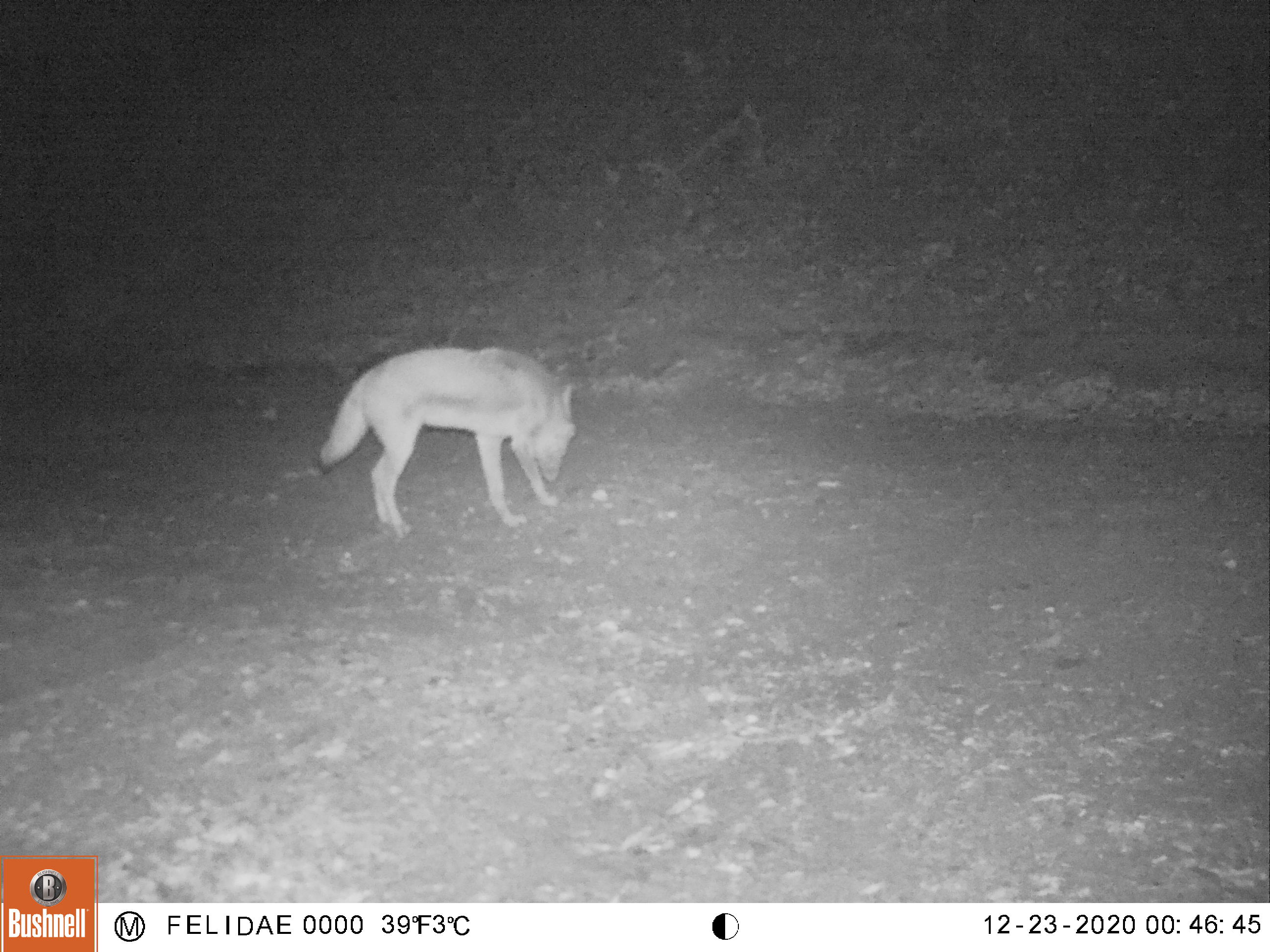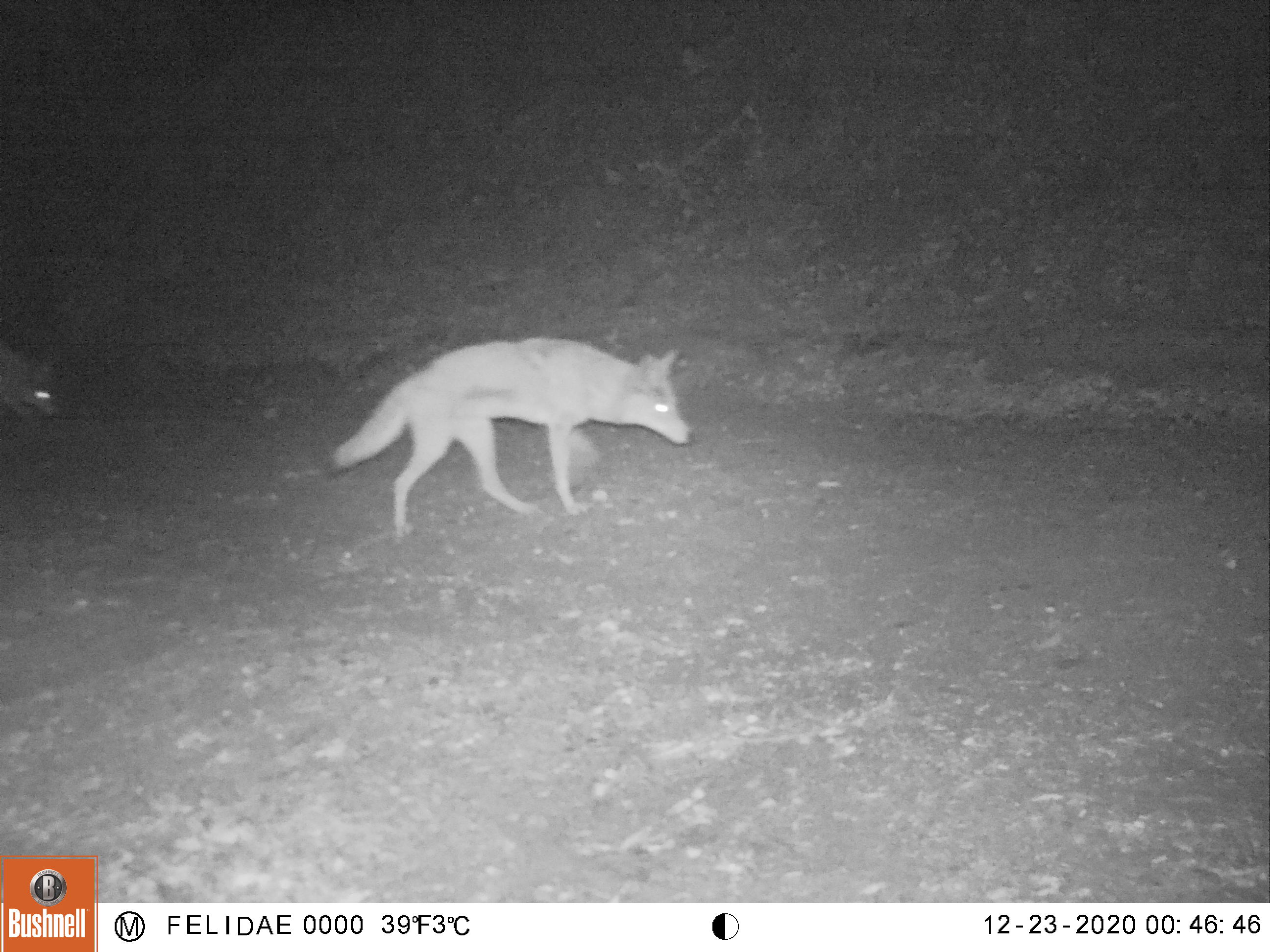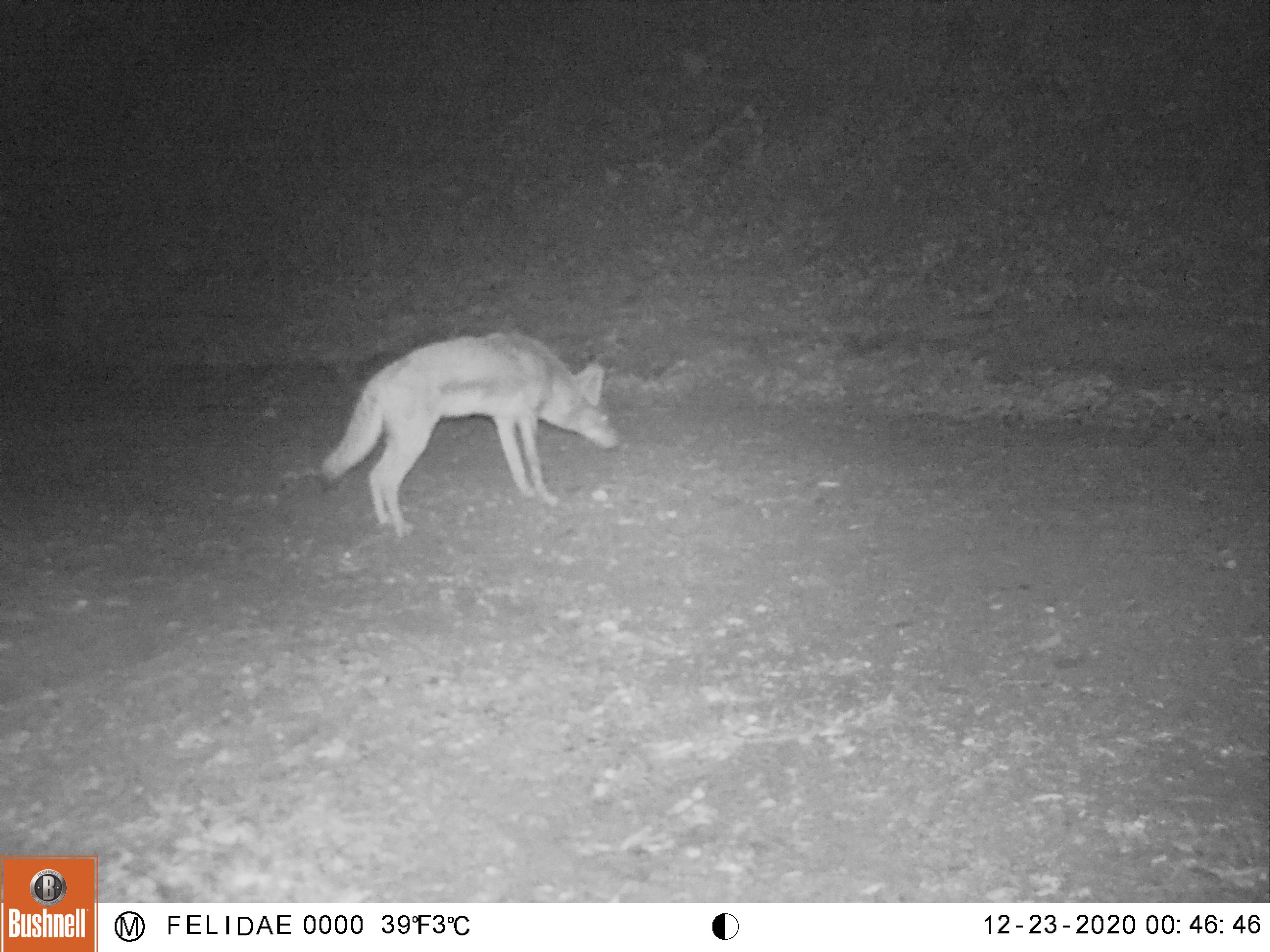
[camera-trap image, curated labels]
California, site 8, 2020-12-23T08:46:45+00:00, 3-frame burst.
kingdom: Animalia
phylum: Chordata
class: Mammalia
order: Carnivora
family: Canidae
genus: Canis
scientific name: Canis latrans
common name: coyote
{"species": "coyote (Canis latrans)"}